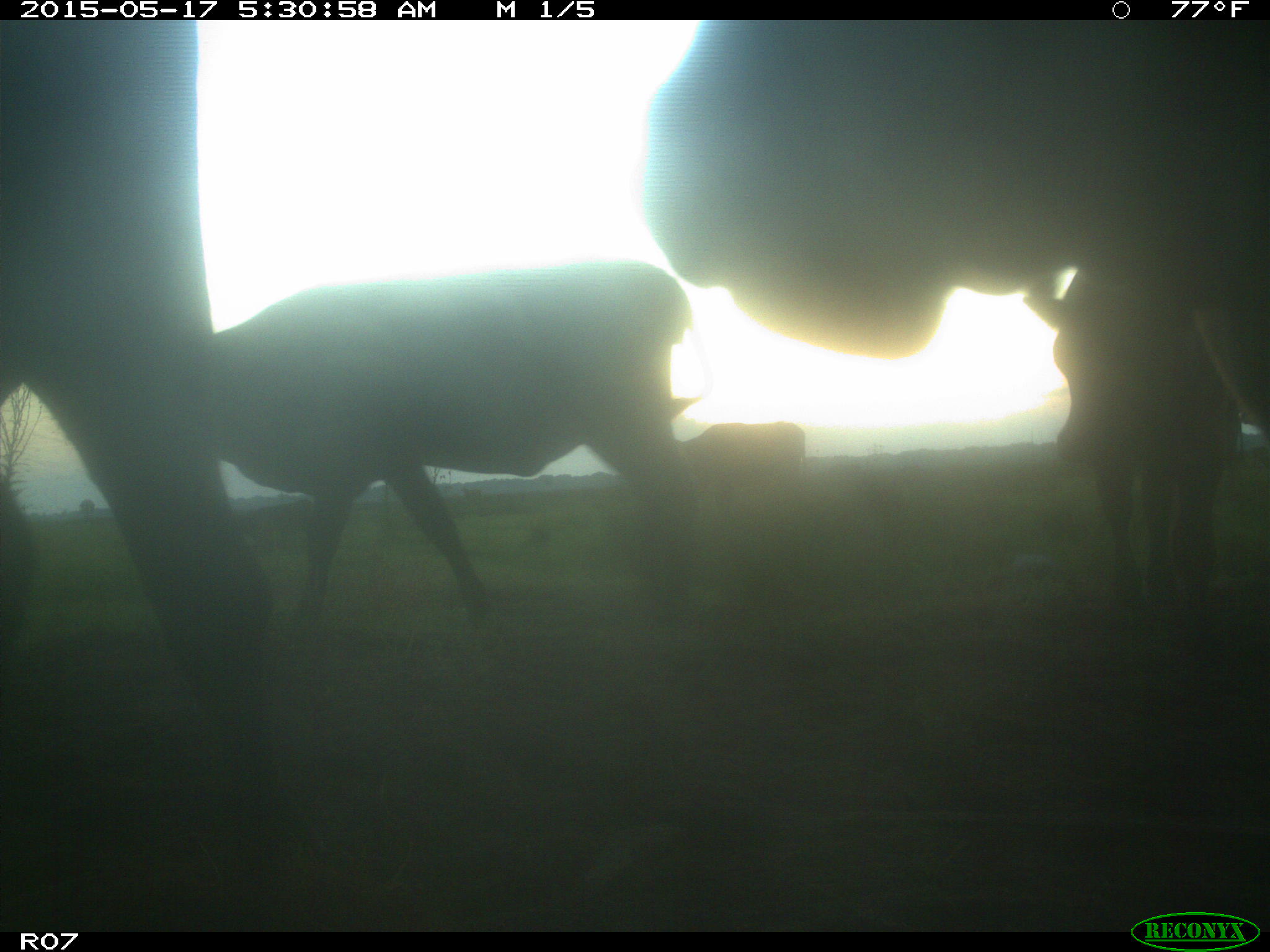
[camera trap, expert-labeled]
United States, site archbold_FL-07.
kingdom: Animalia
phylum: Chordata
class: Mammalia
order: Artiodactyla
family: Bovidae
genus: Bos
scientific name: Bos taurus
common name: domestic cow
Bos taurus (domestic cow).